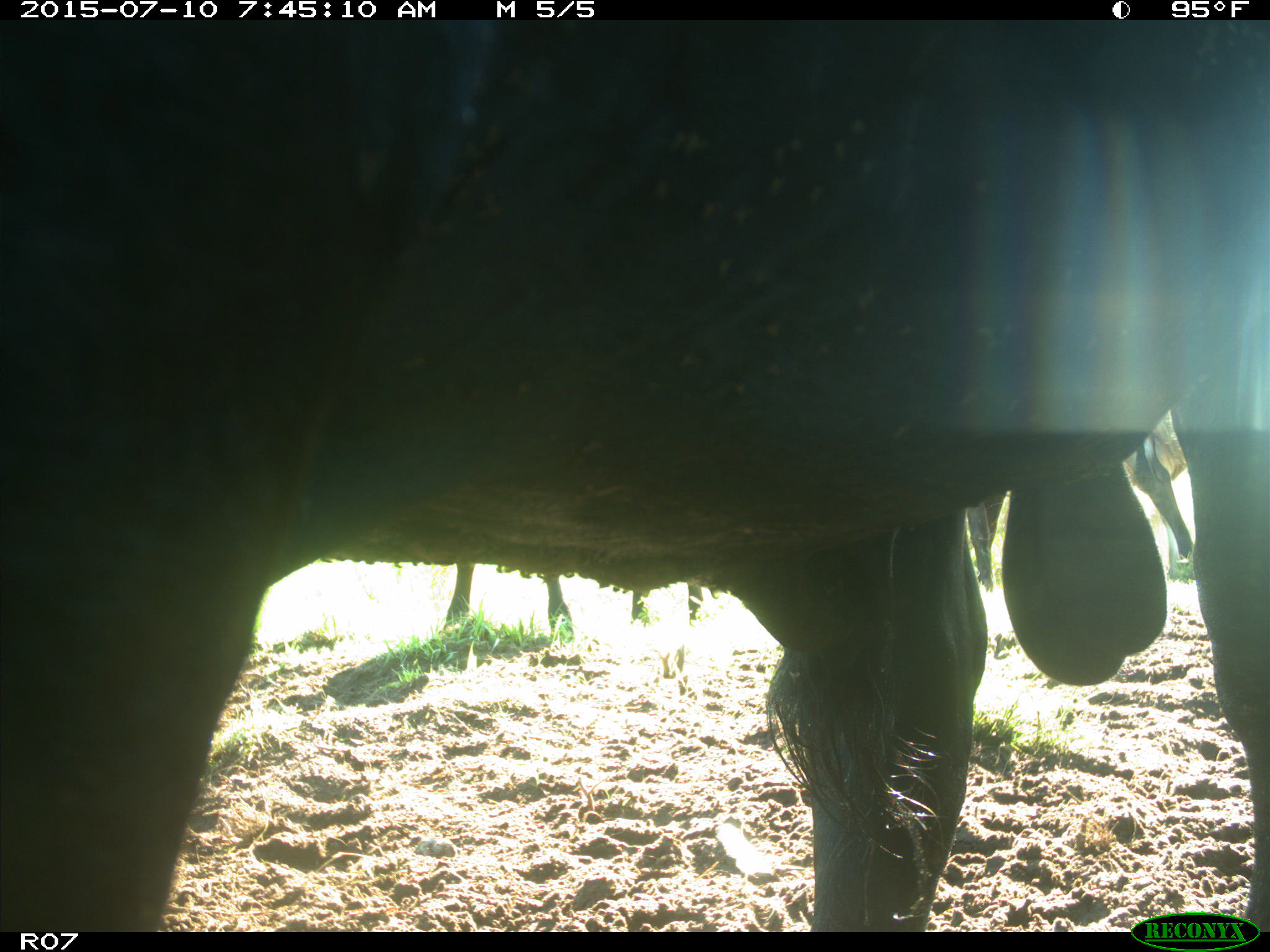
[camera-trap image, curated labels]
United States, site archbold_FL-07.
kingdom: Animalia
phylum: Chordata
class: Mammalia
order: Artiodactyla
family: Bovidae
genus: Bos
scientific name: Bos taurus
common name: domestic cow